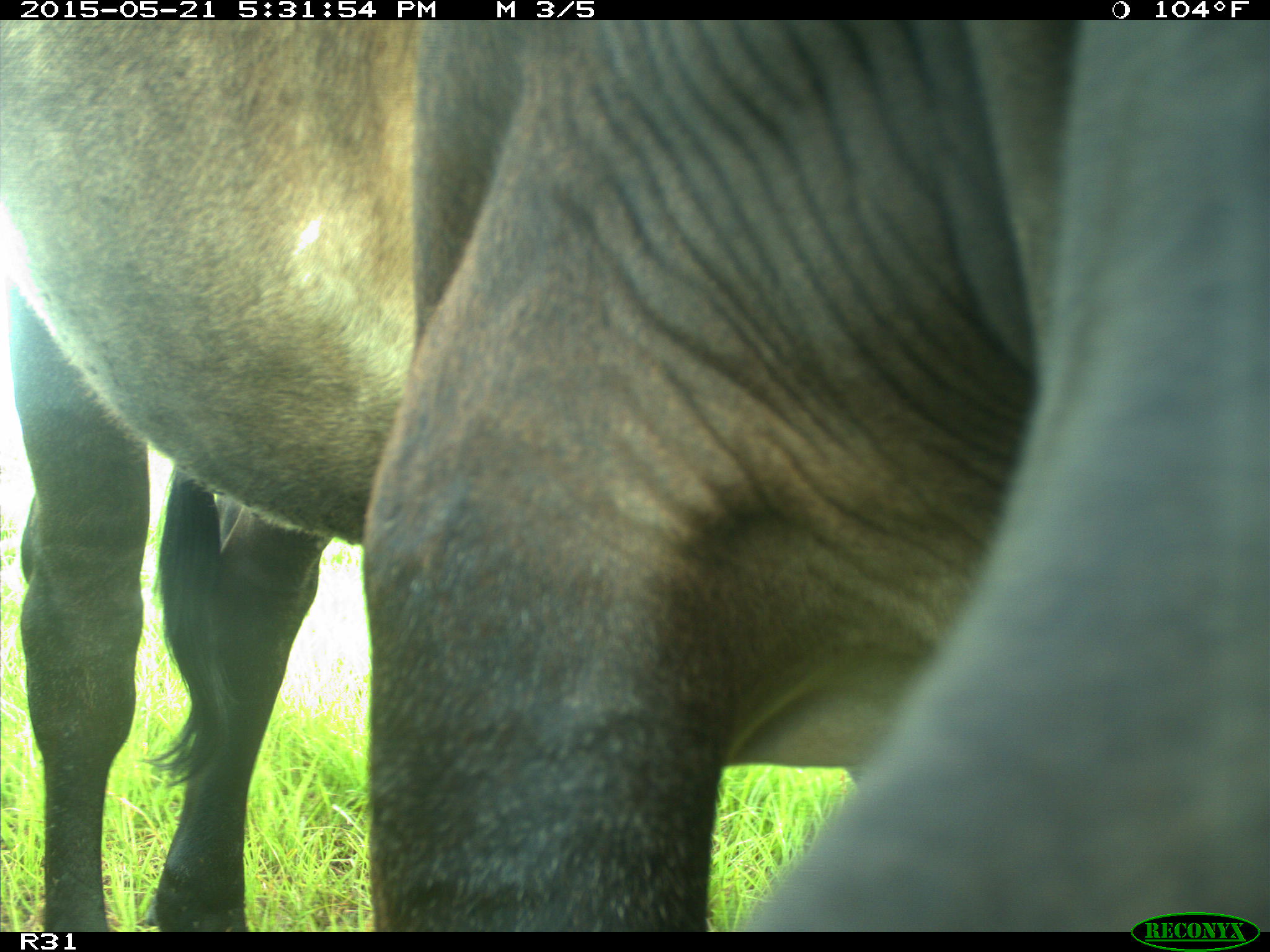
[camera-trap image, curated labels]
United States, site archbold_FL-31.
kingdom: Animalia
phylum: Chordata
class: Mammalia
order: Artiodactyla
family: Bovidae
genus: Bos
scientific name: Bos taurus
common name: domestic cow